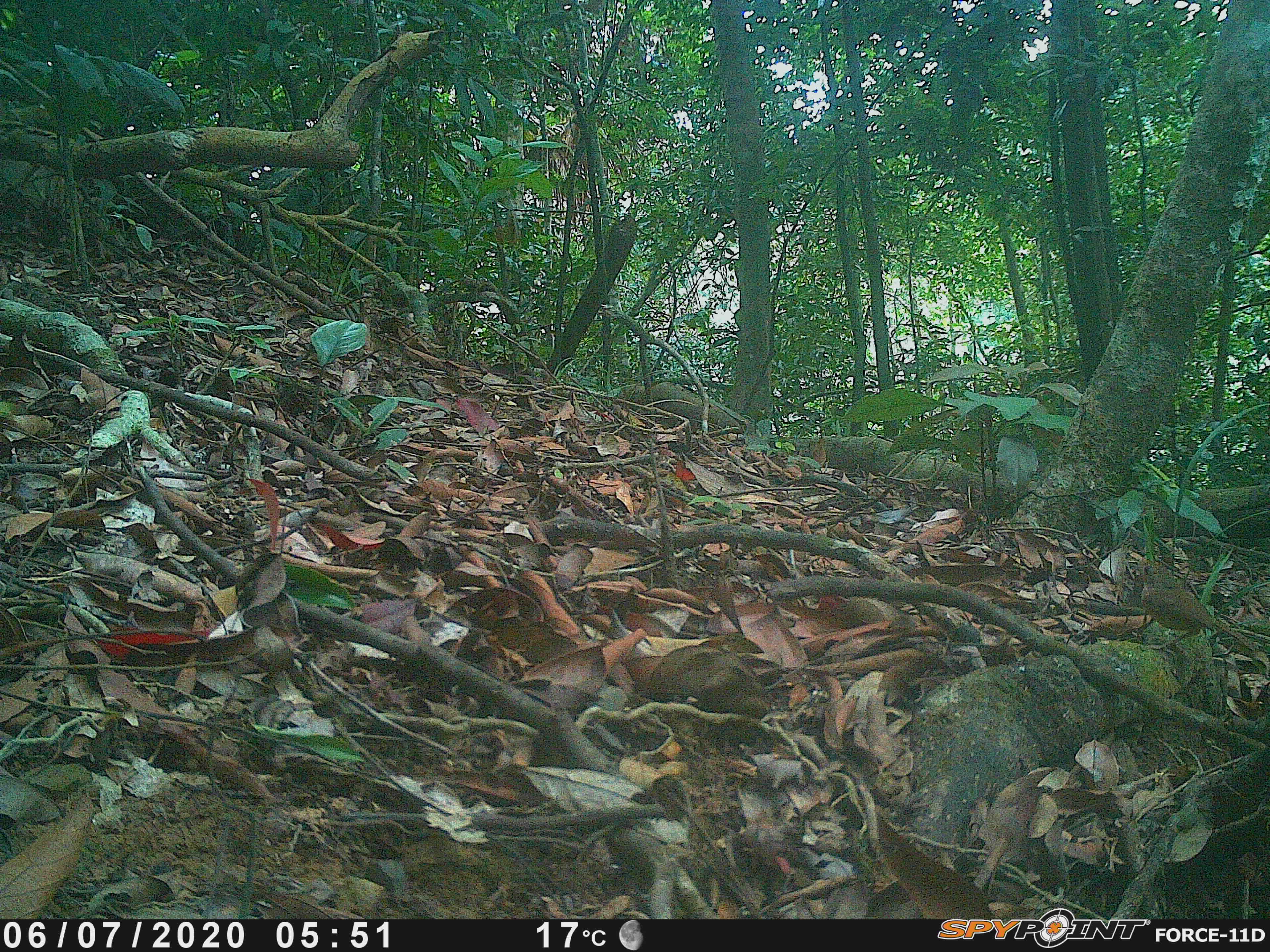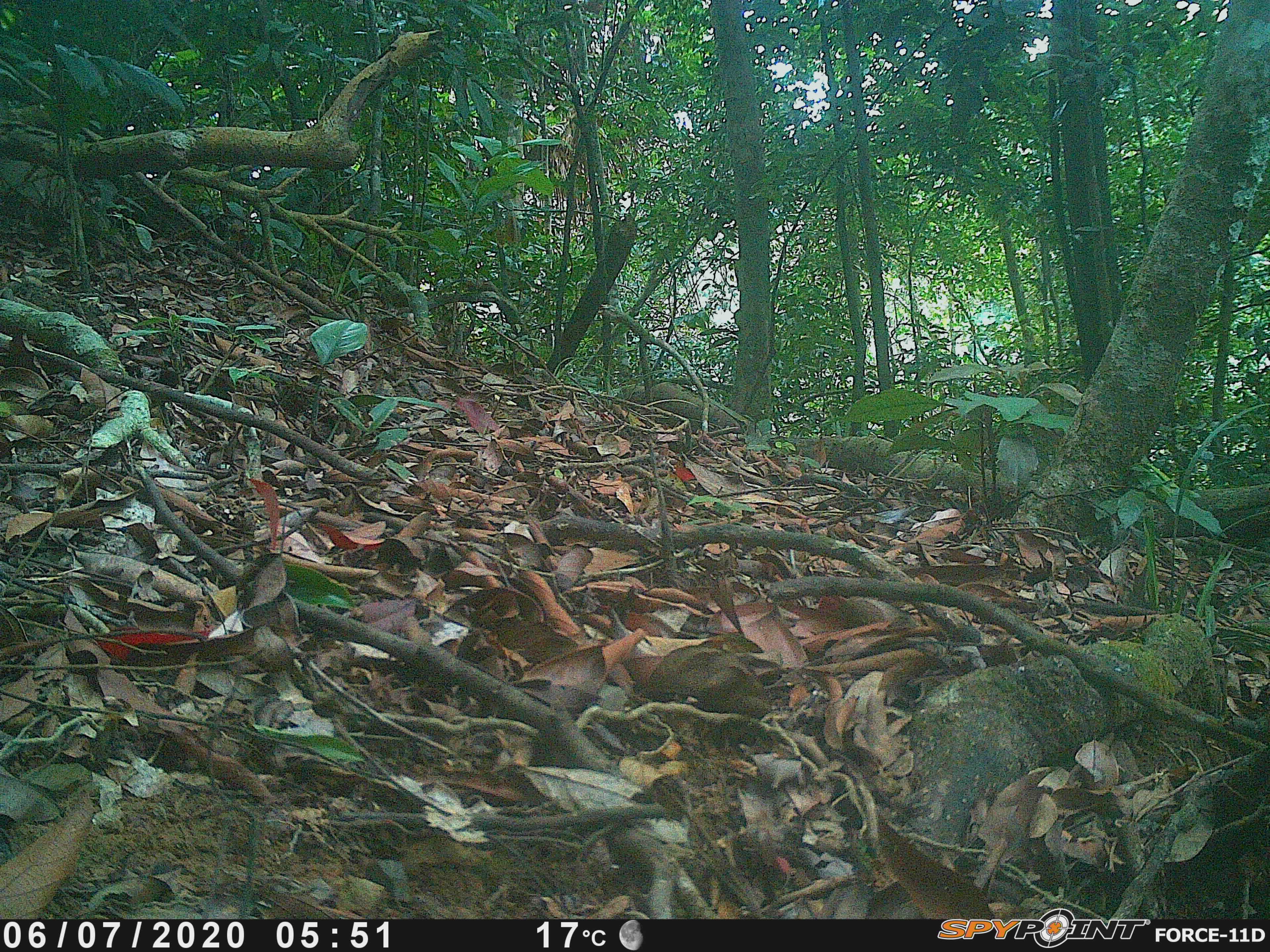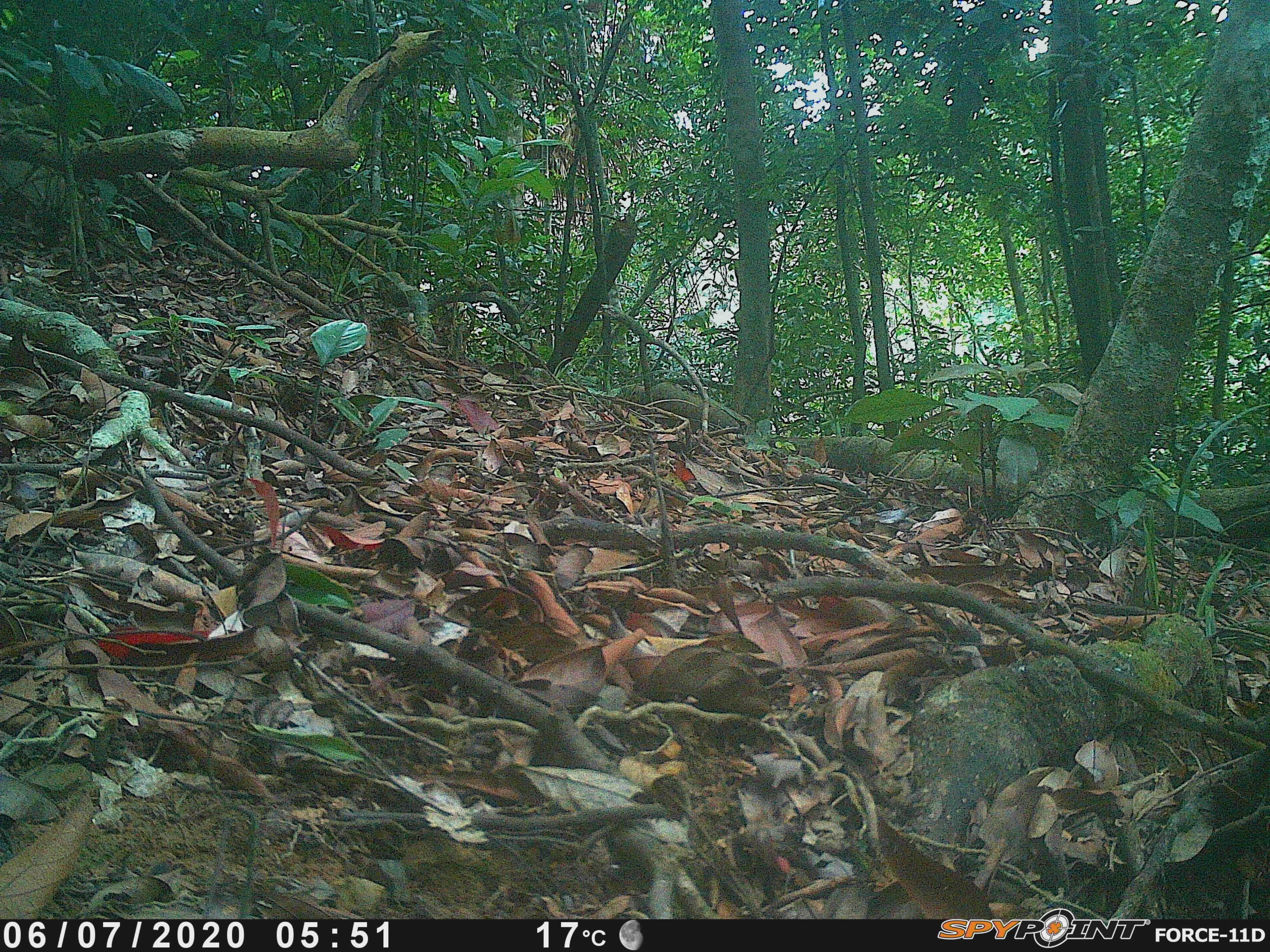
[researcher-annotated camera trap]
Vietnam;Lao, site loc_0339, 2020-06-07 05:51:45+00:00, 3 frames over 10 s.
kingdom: Animalia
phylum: Chordata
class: Aves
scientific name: Aves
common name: bird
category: unidentified bird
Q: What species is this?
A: Unidentified bird (bird) (Aves).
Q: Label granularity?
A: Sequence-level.